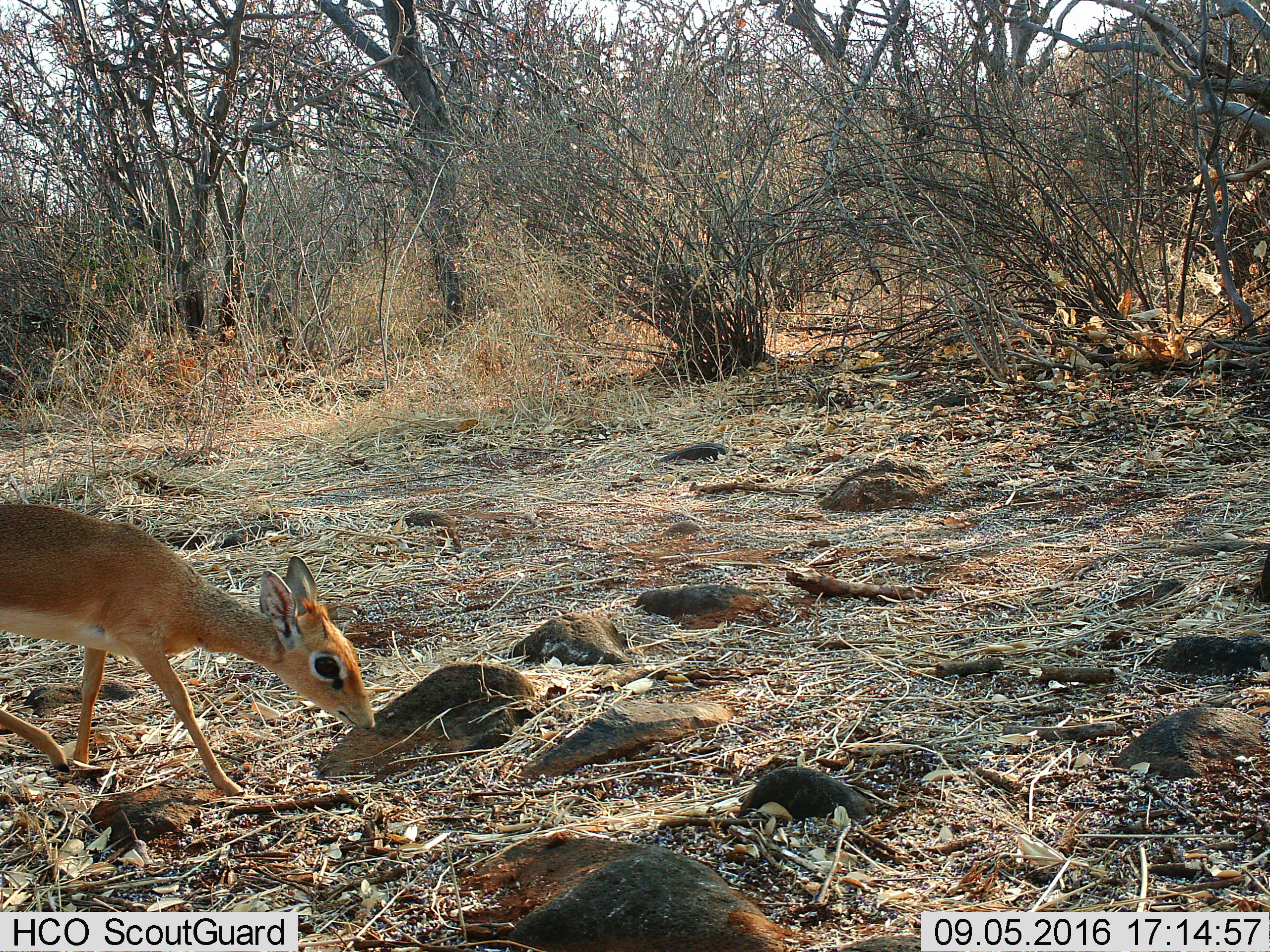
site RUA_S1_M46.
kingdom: Animalia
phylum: Chordata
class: Mammalia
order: Artiodactyla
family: Bovidae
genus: Madoqua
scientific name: Madoqua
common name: dik-dik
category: dikdik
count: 1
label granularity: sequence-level